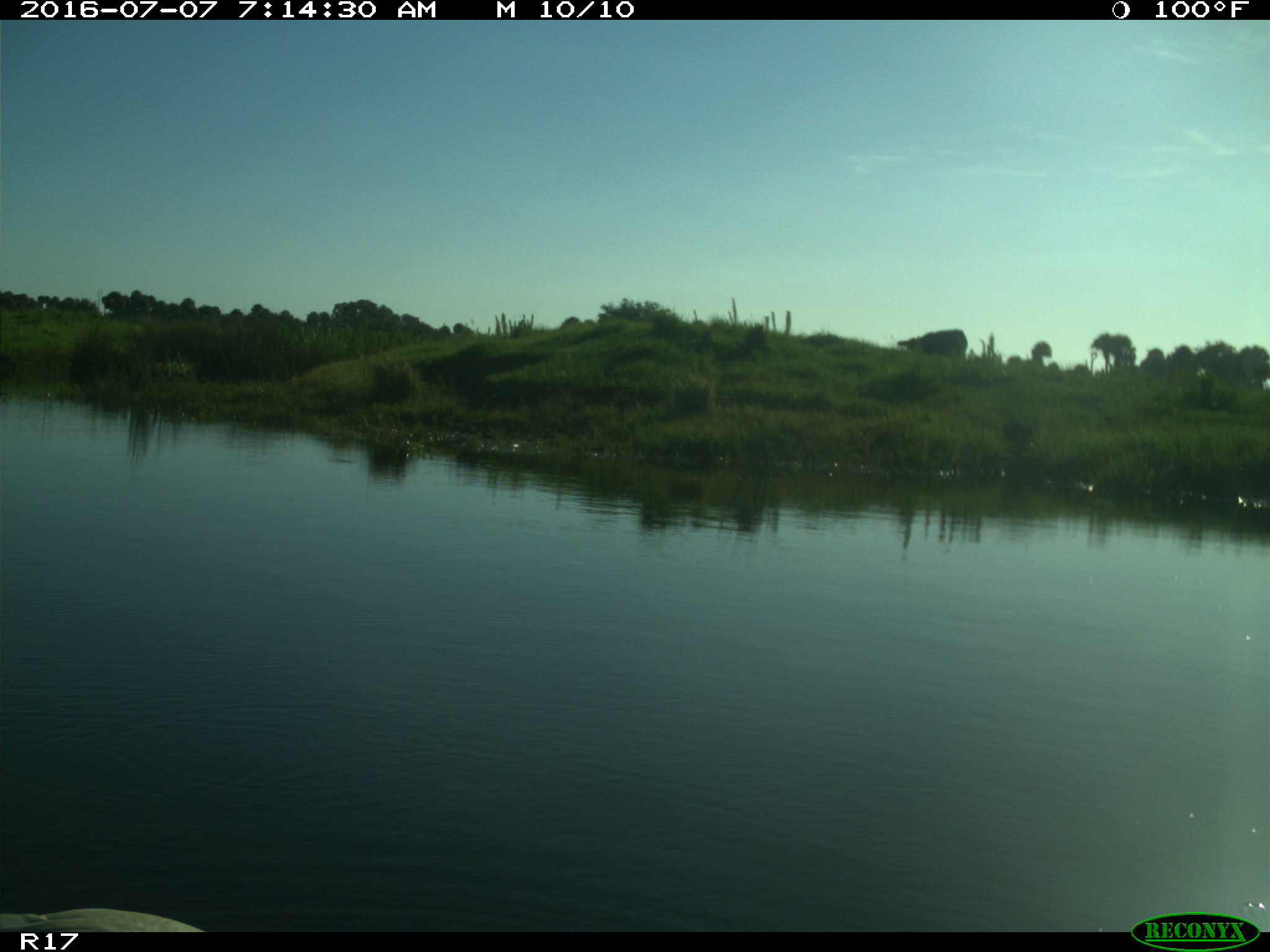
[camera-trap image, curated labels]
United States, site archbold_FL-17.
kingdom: Animalia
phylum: Chordata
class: Mammalia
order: Artiodactyla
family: Bovidae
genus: Bos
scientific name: Bos taurus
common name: domestic cow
Bos taurus (domestic cow).